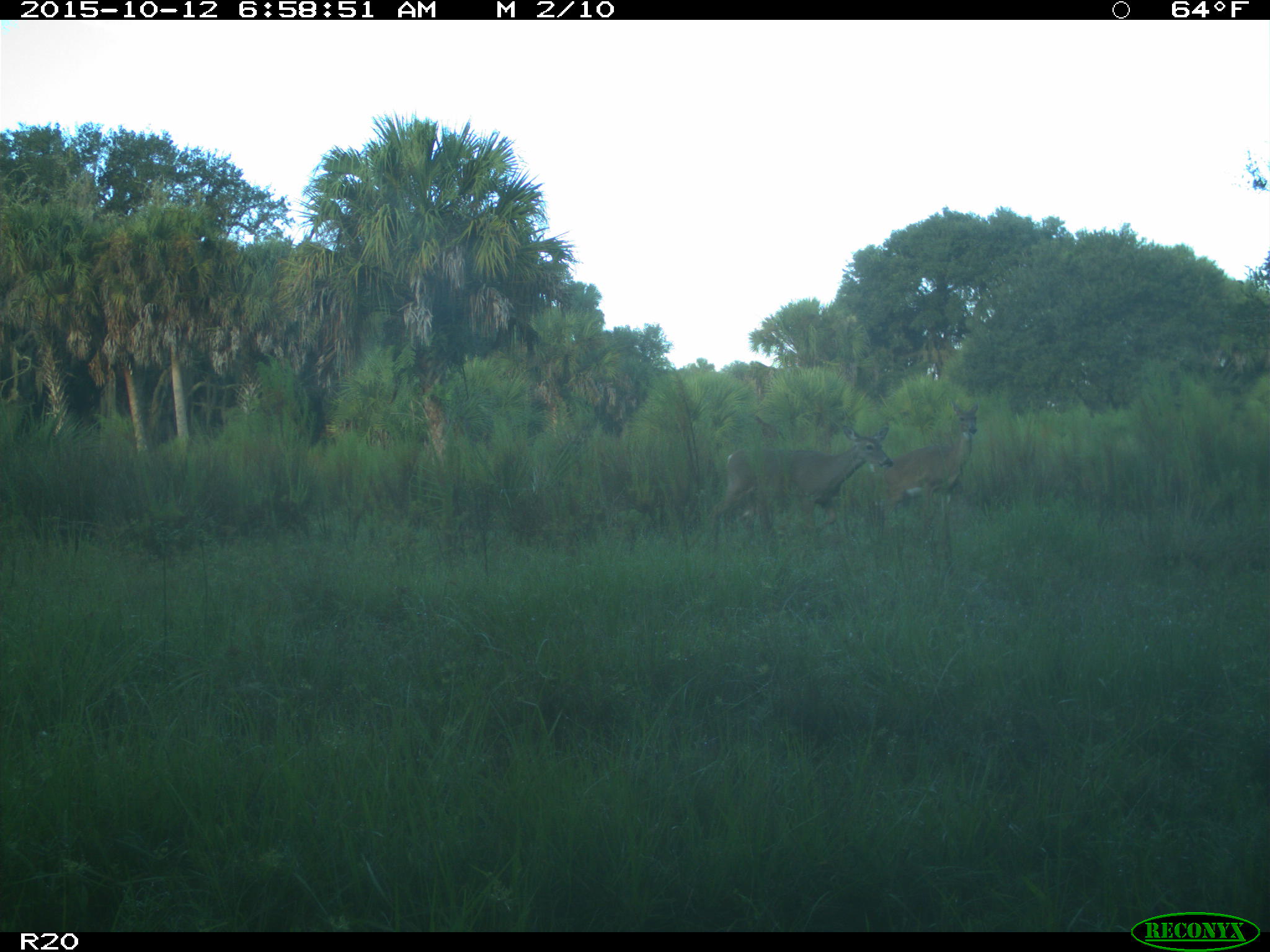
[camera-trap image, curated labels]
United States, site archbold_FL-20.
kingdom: Animalia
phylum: Chordata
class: Mammalia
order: Artiodactyla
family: Cervidae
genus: Odocoileus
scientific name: Odocoileus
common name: deer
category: unidentified deer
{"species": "unidentified deer (deer) (Odocoileus)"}